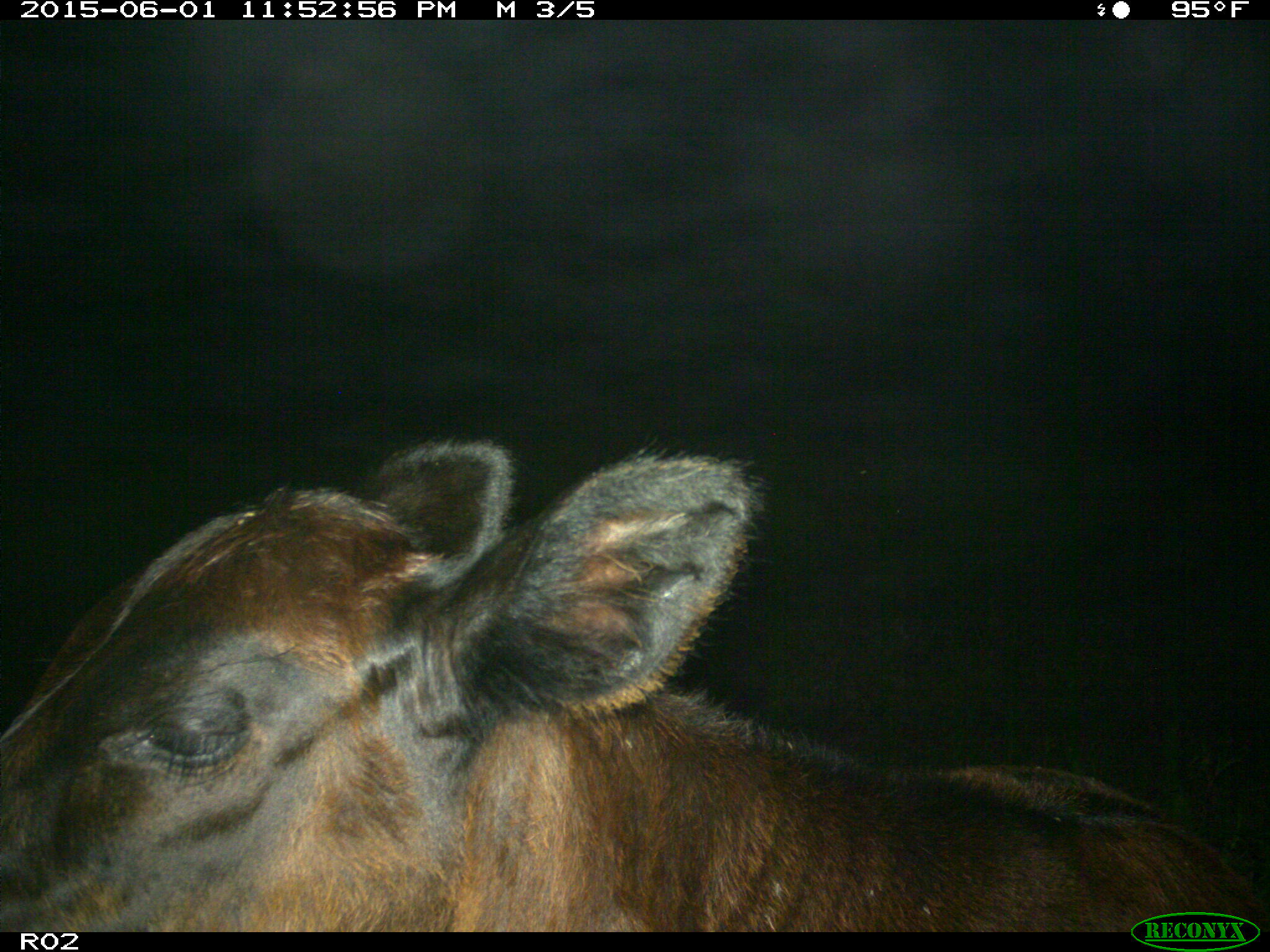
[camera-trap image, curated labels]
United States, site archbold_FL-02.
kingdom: Animalia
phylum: Chordata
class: Mammalia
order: Artiodactyla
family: Bovidae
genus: Bos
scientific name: Bos taurus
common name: domestic cow